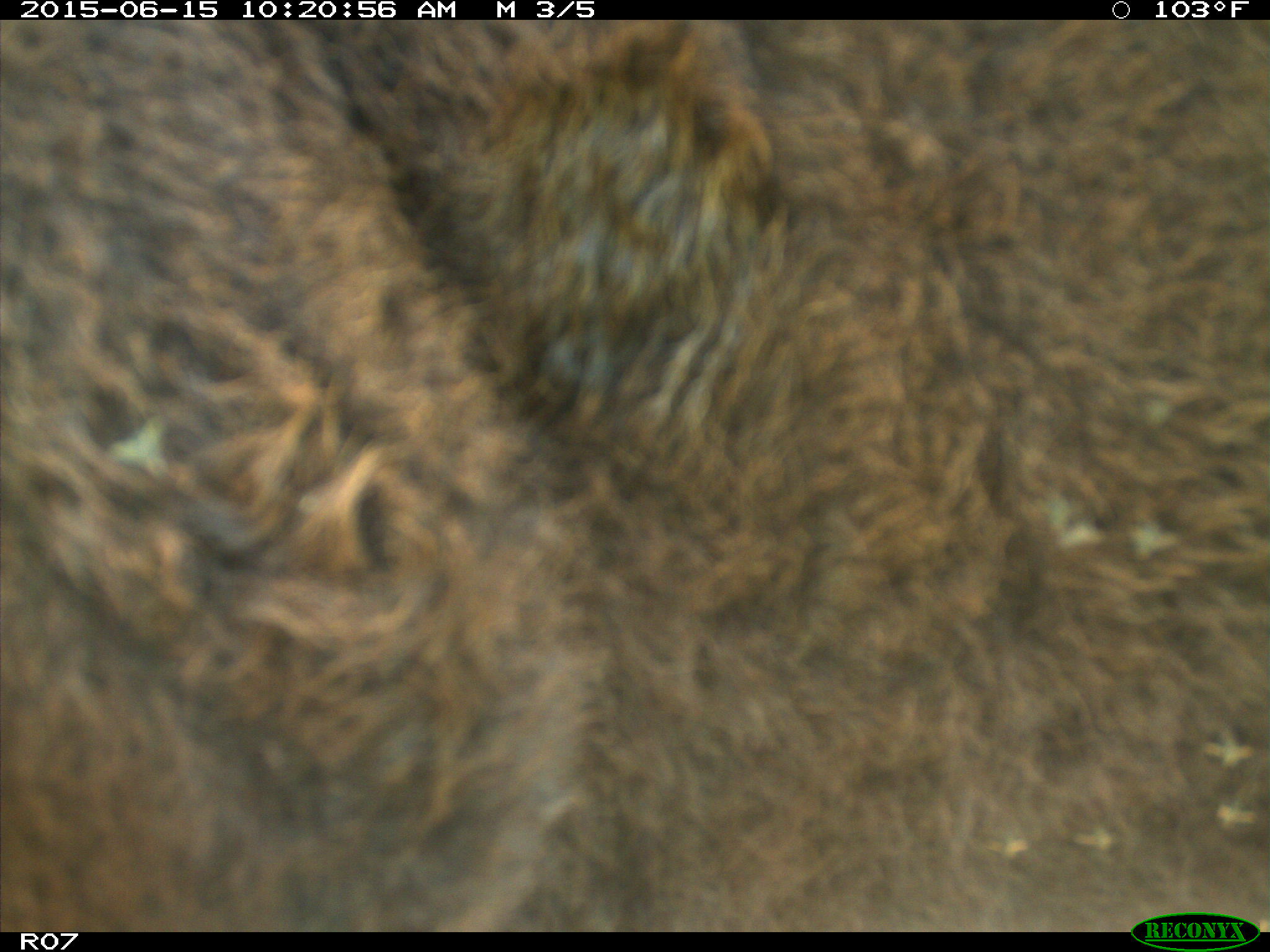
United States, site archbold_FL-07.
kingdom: Animalia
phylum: Chordata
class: Mammalia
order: Artiodactyla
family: Bovidae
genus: Bos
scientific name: Bos taurus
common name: domestic cow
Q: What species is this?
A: Bos taurus (domestic cow).